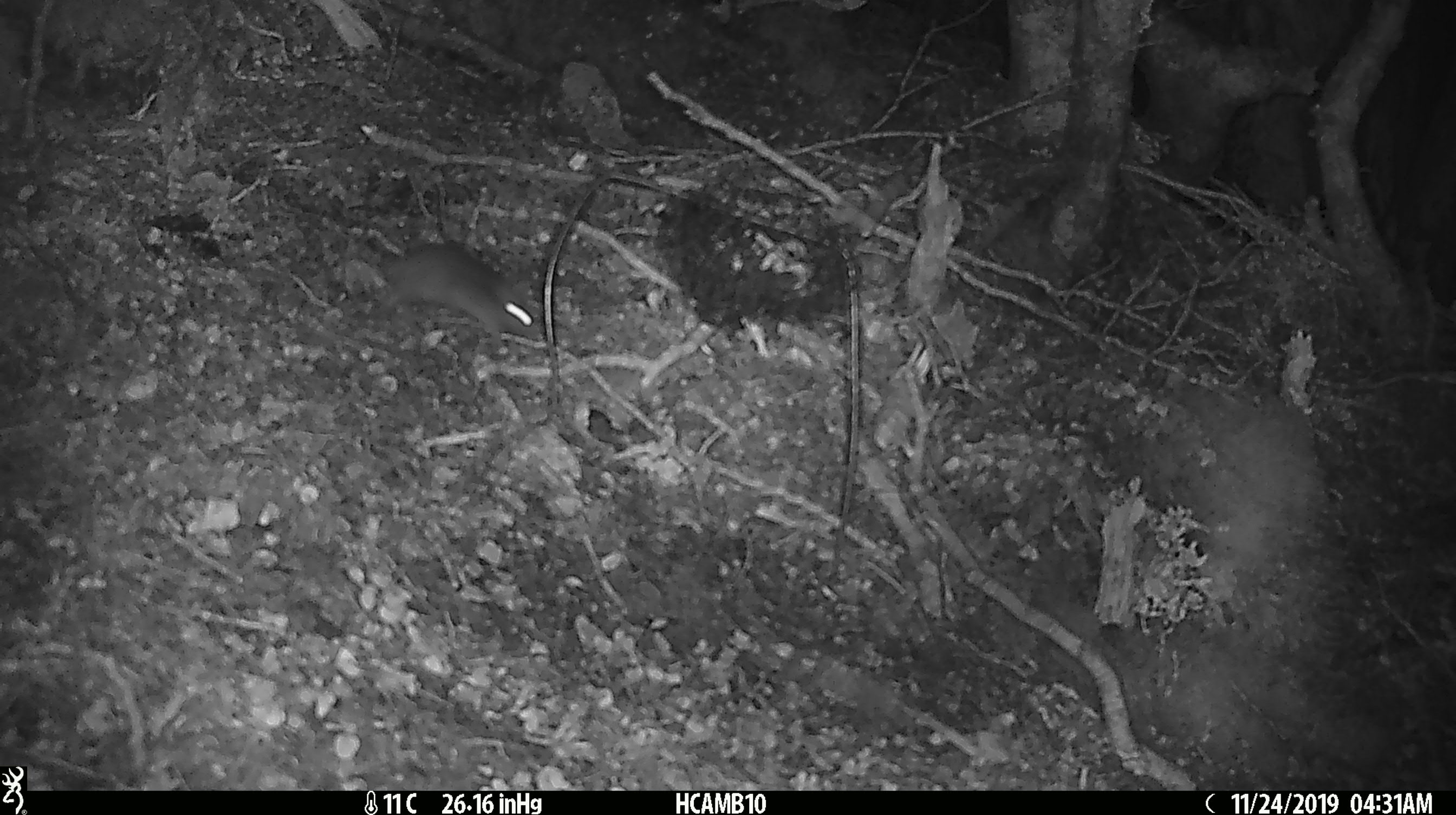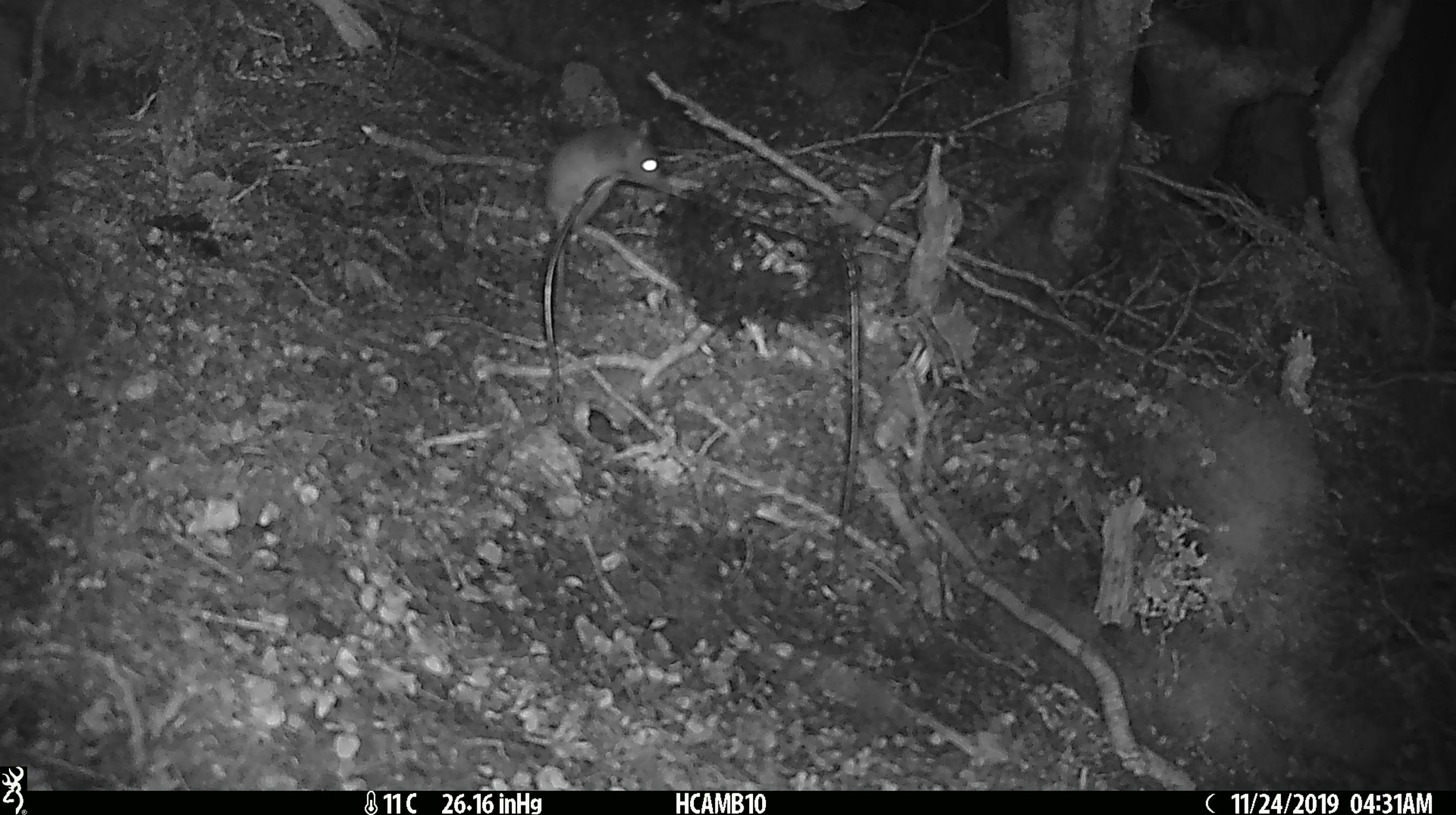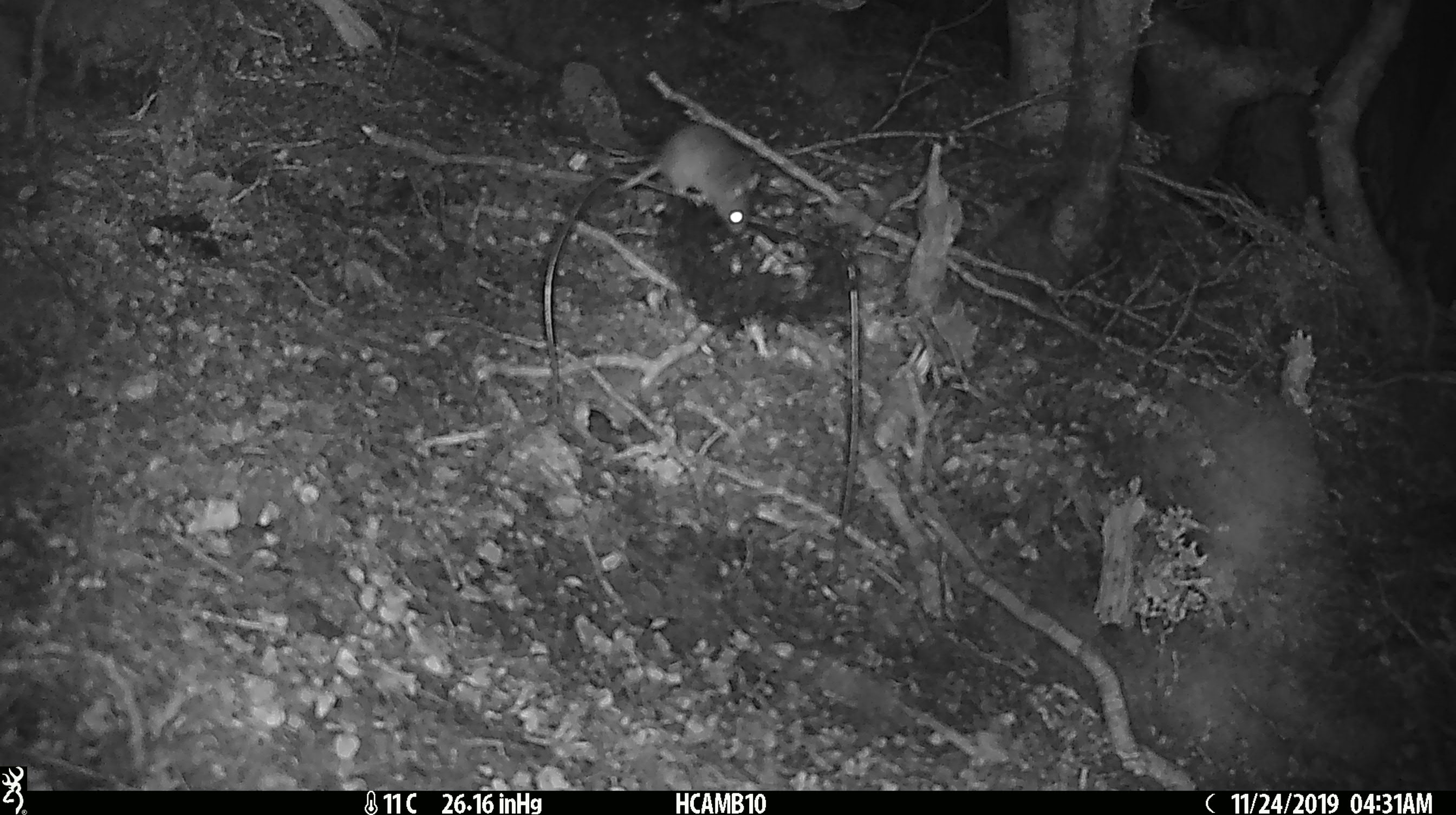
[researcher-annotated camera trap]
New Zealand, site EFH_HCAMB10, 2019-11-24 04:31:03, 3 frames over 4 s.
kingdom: Animalia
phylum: Chordata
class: Mammalia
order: Rodentia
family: Muridae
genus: Mus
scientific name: Mus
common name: mouse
Mouse (Mus).